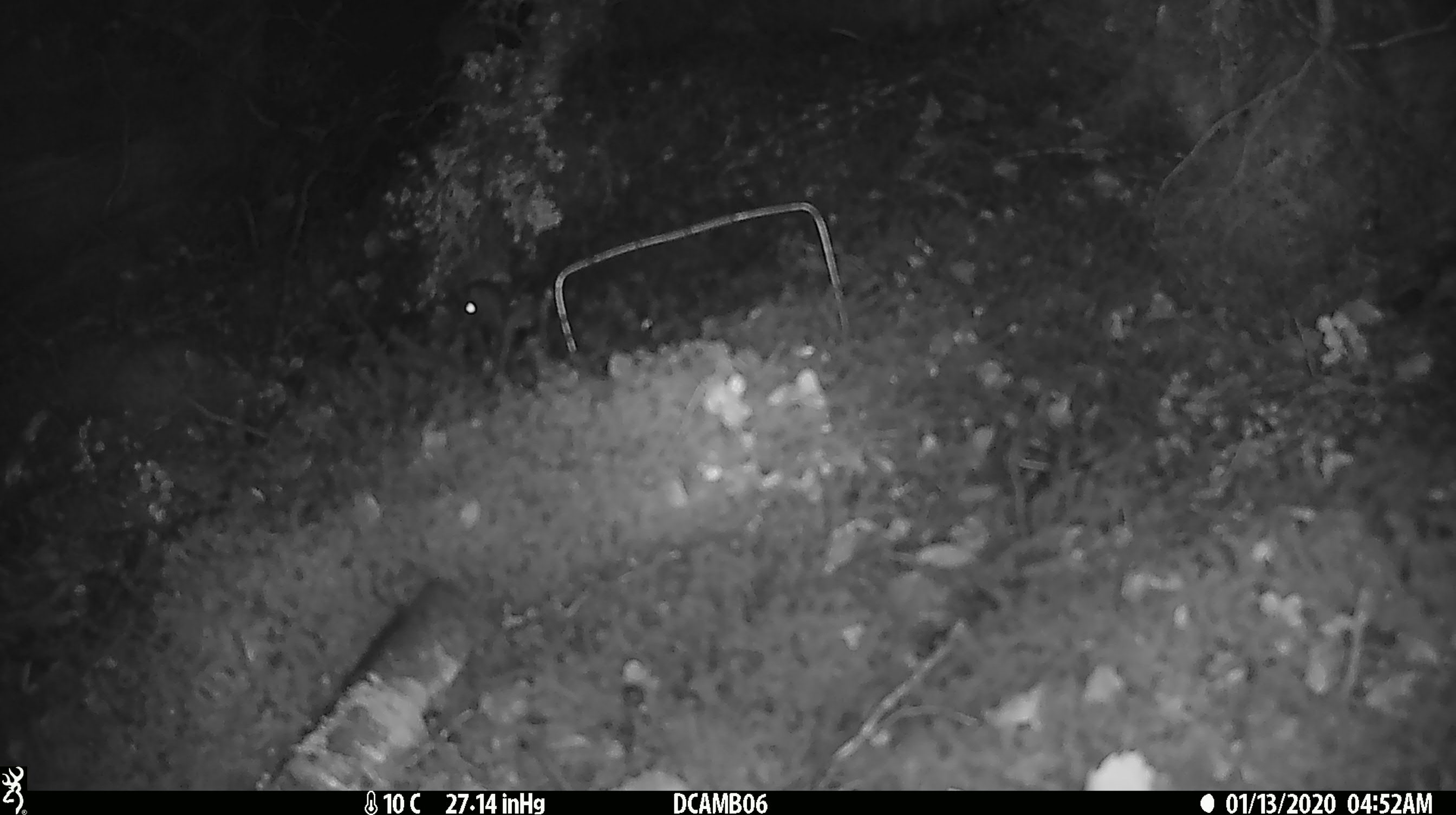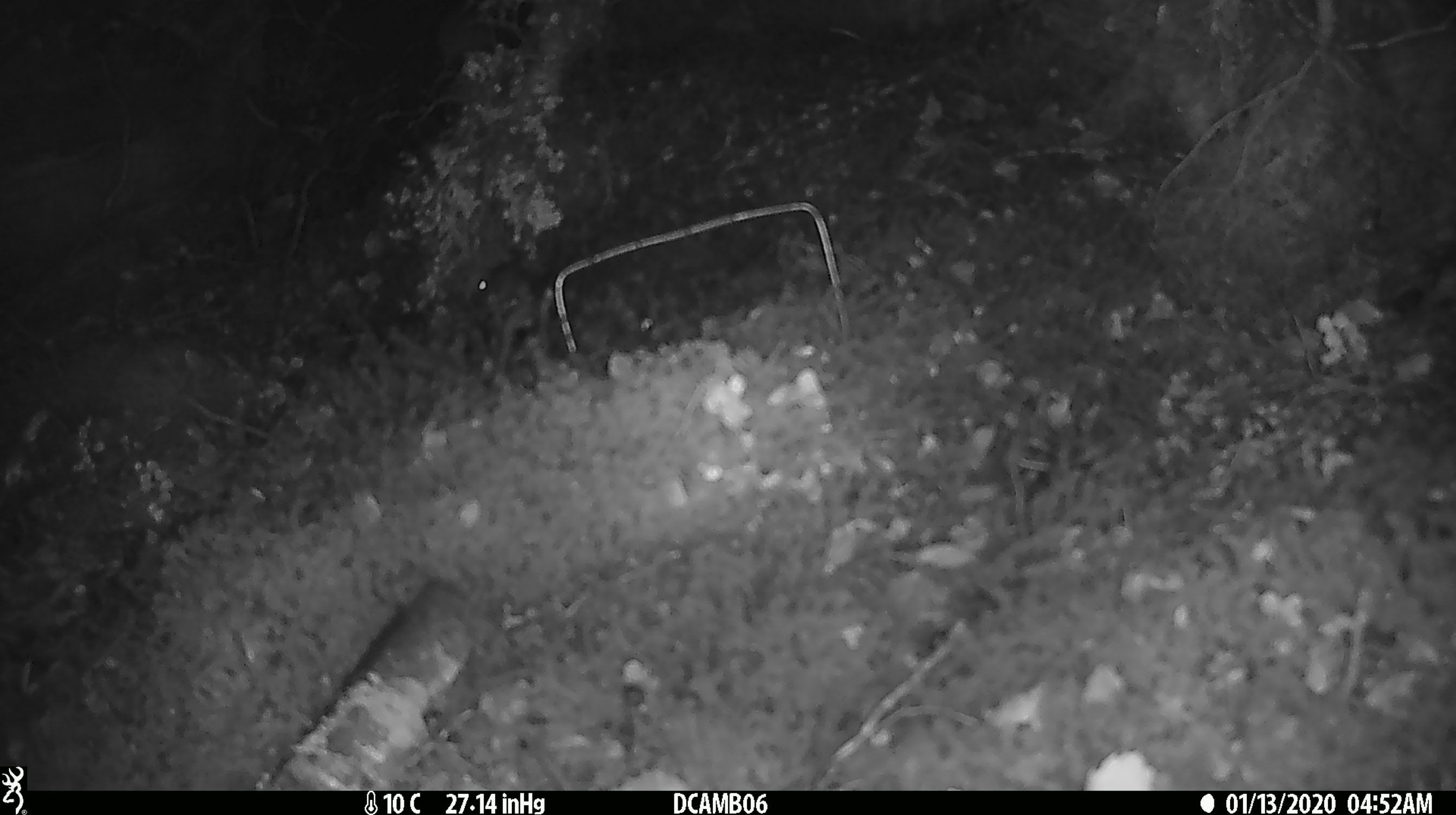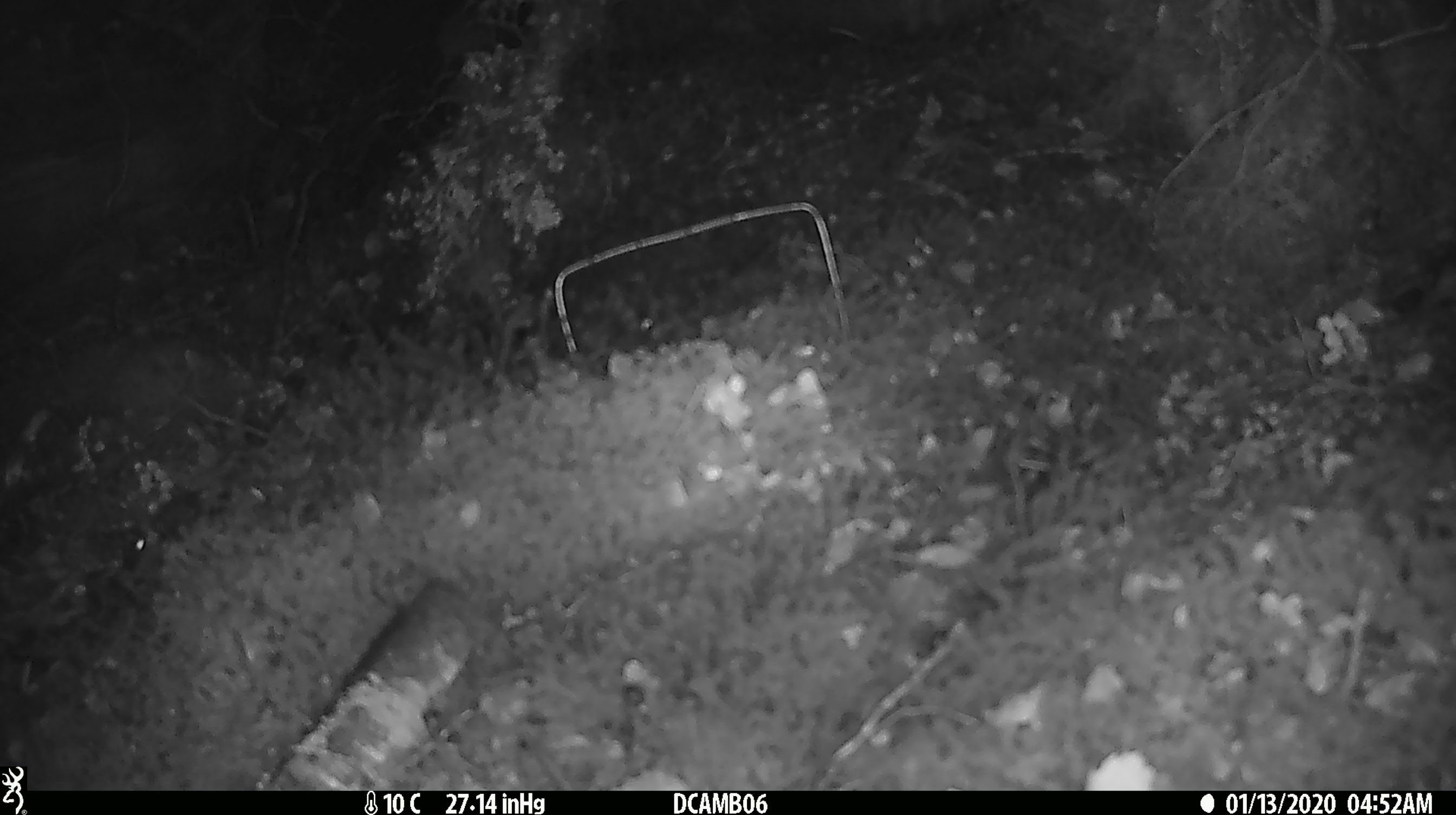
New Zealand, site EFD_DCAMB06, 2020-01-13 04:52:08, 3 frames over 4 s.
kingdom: Animalia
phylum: Chordata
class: Mammalia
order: Rodentia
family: Muridae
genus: Mus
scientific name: Mus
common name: mouse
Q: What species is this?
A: Mouse (Mus).